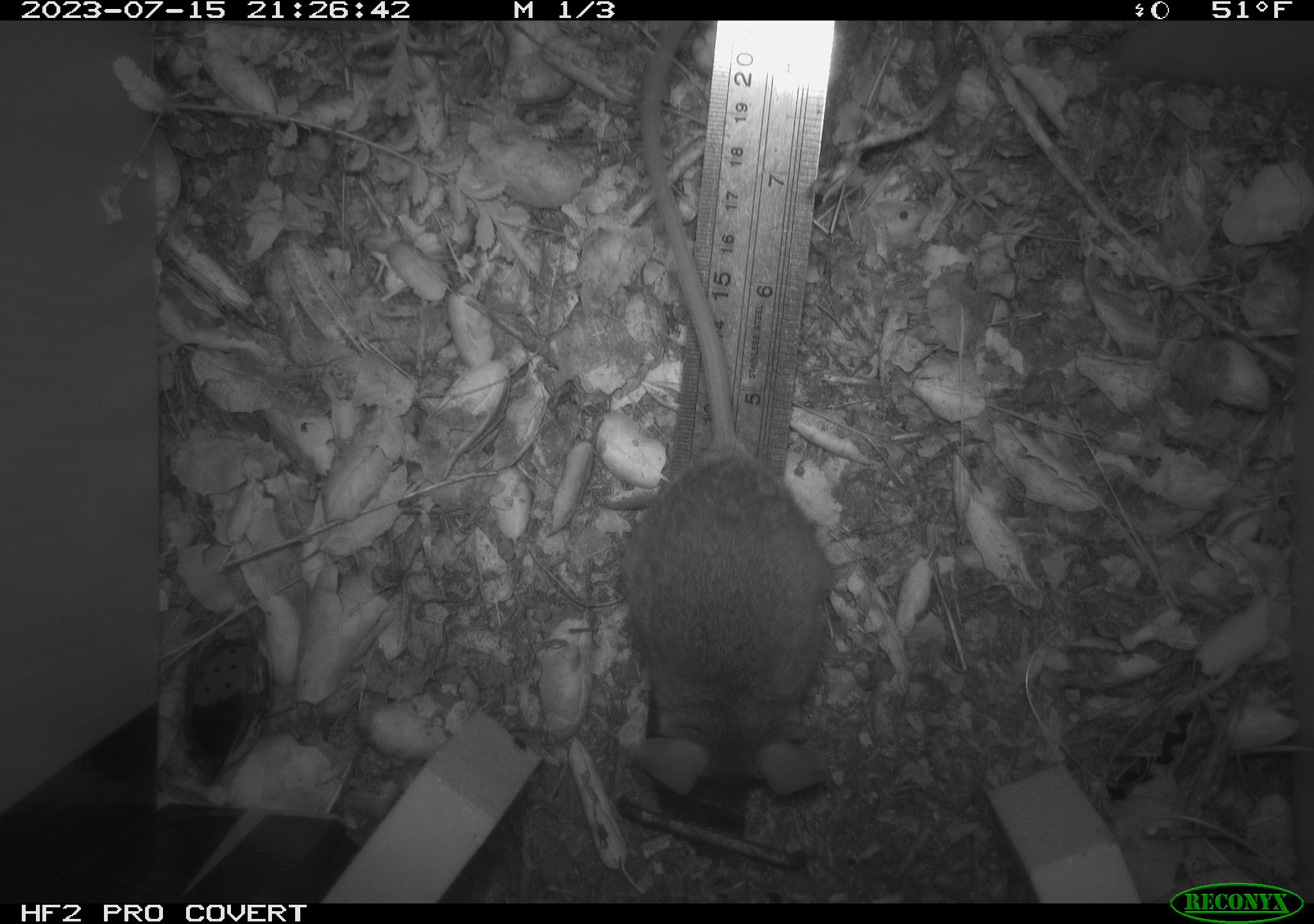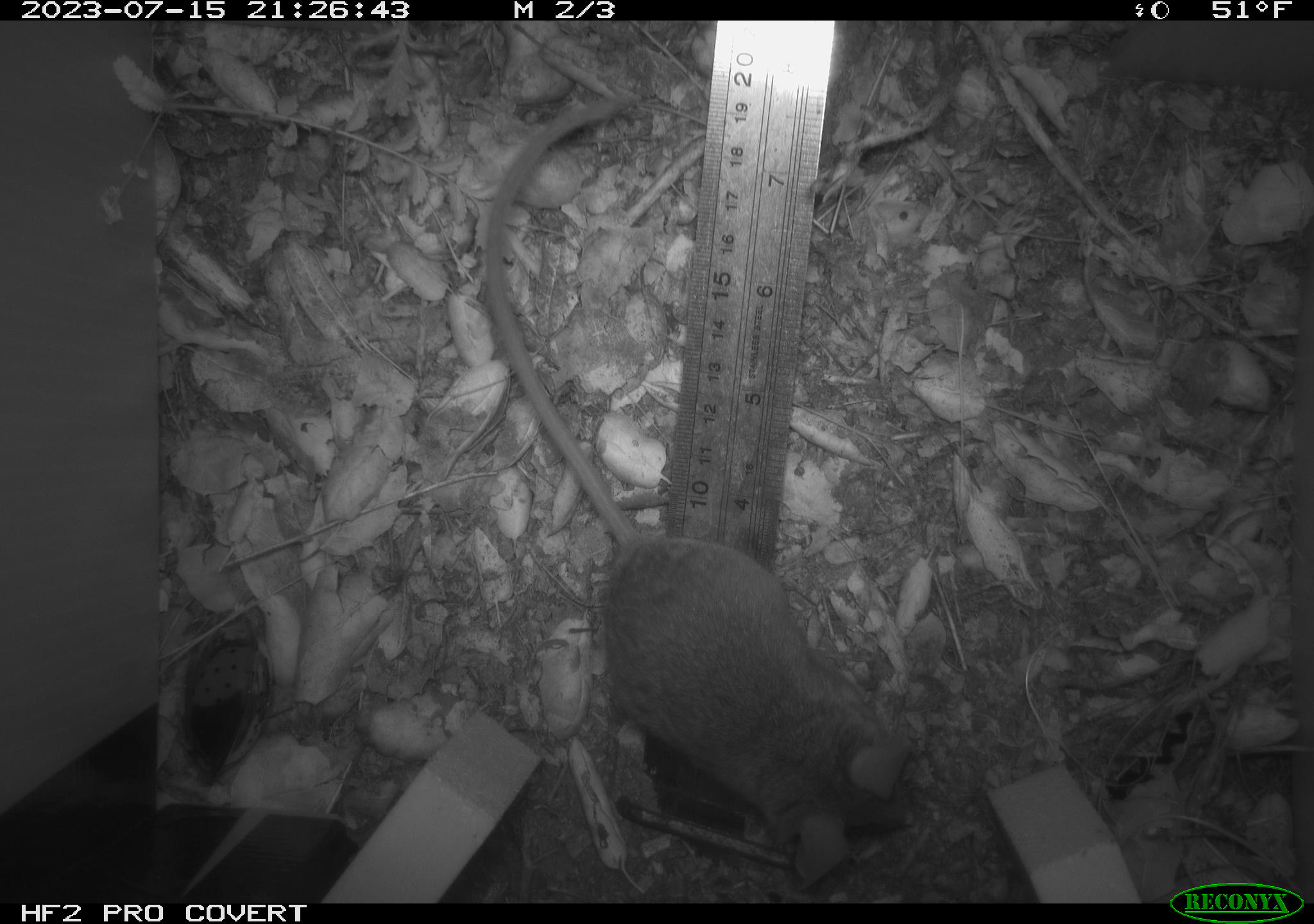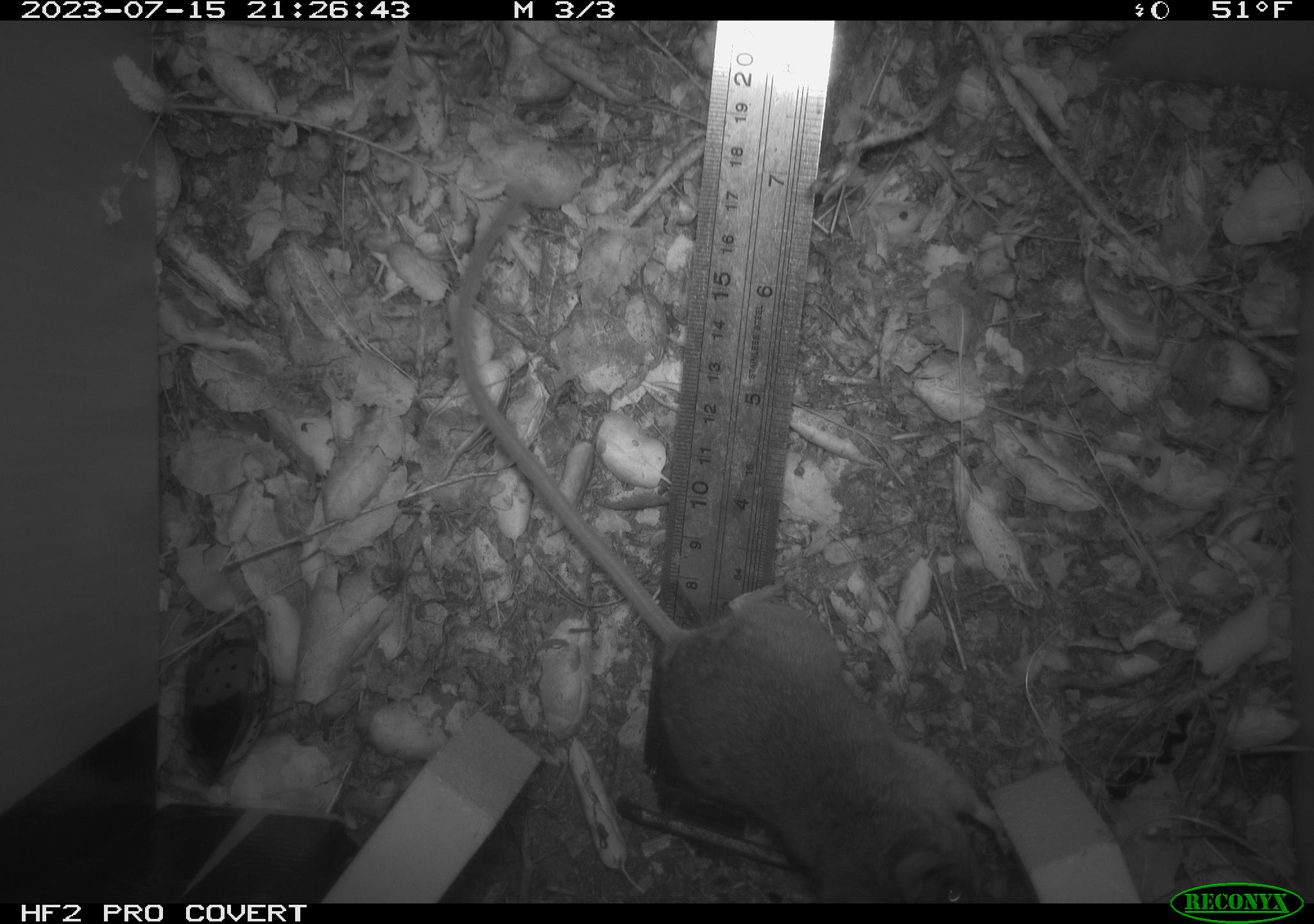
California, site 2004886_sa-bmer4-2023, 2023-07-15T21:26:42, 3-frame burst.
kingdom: Animalia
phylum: Chordata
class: Mammalia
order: Rodentia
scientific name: Rodentia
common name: mouse species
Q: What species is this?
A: Mouse species (Rodentia).